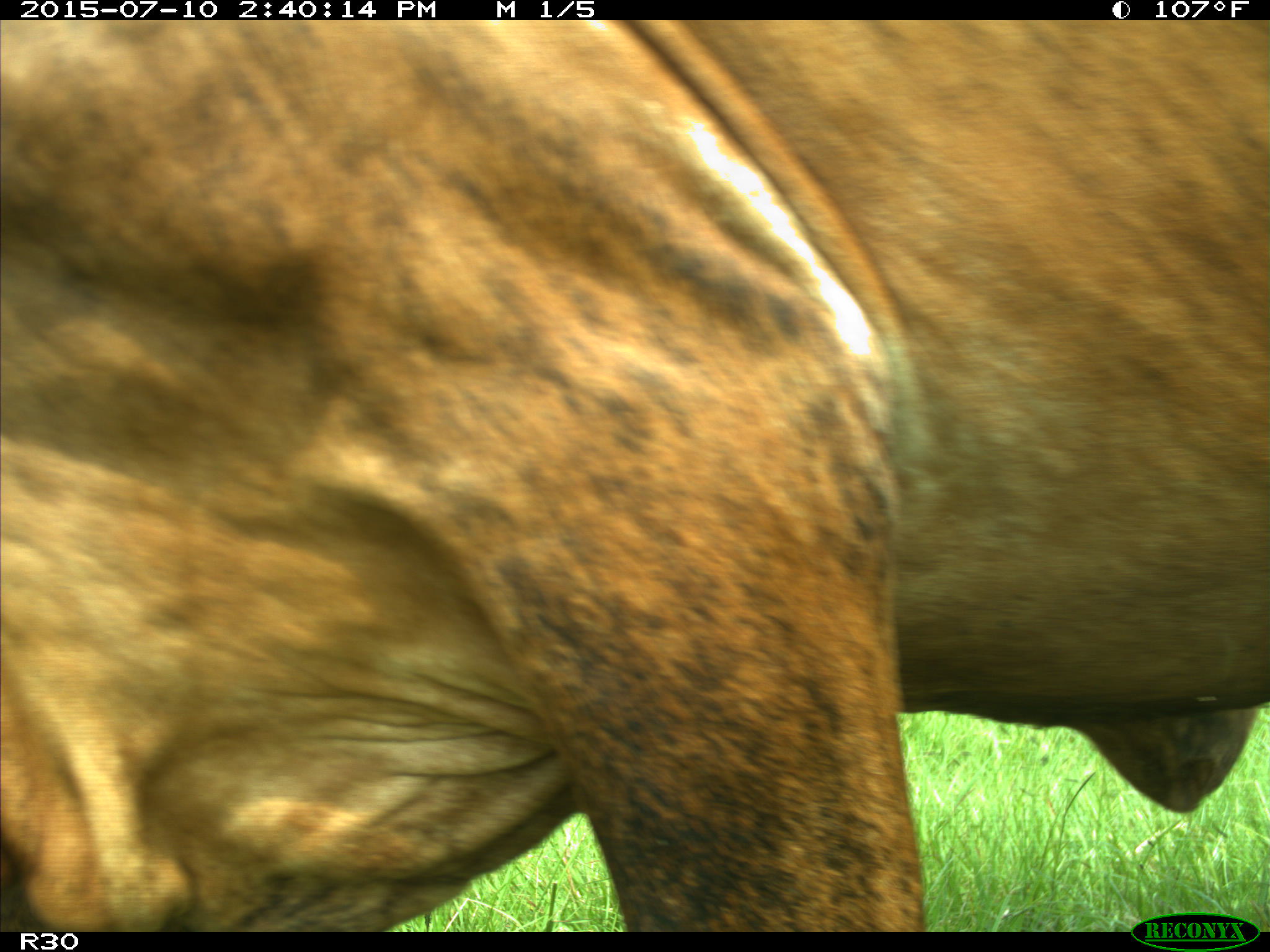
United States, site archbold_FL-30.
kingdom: Animalia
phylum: Chordata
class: Mammalia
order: Artiodactyla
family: Bovidae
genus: Bos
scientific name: Bos taurus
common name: domestic cow